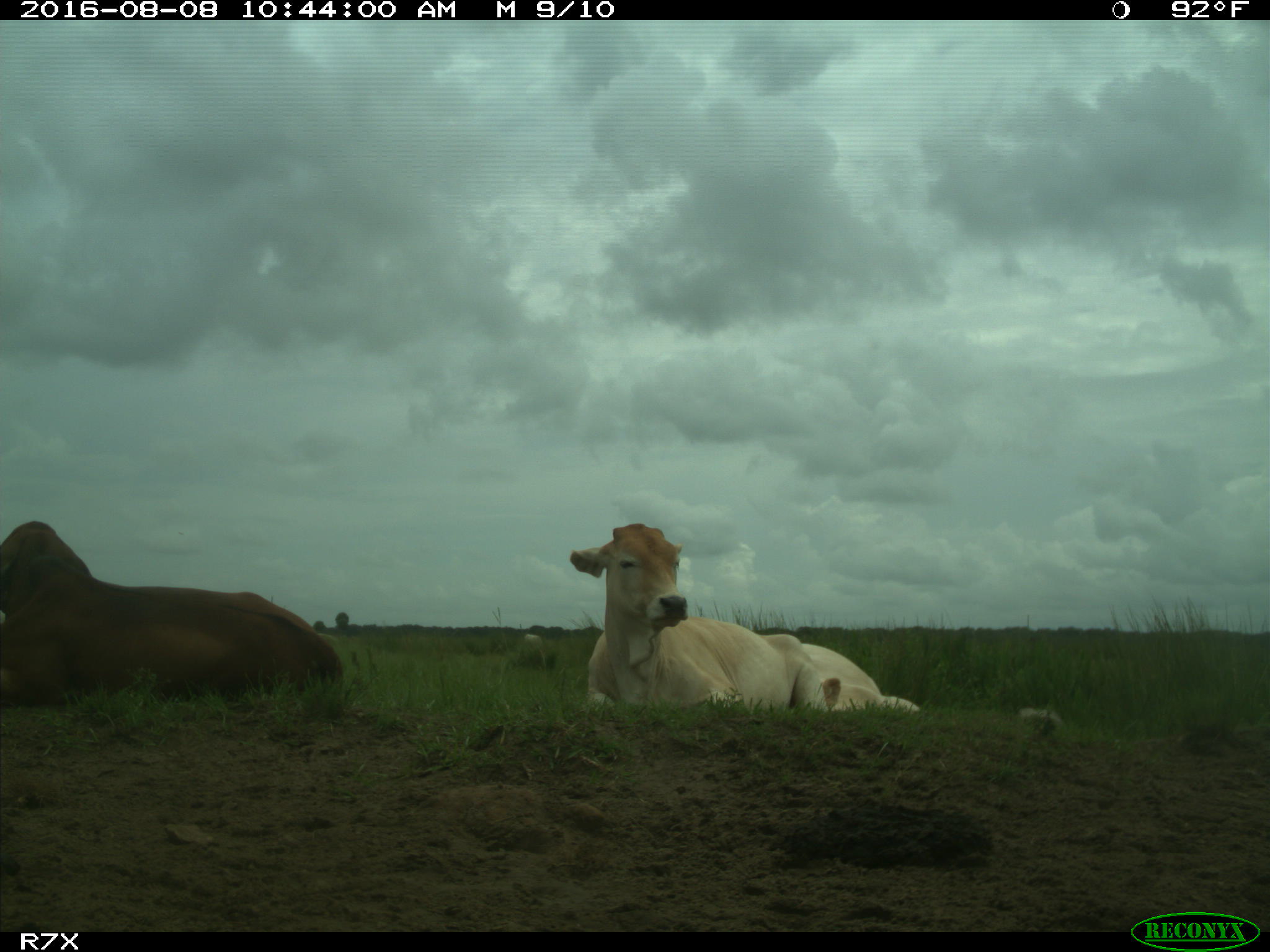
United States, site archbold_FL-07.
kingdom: Animalia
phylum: Chordata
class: Mammalia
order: Artiodactyla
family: Bovidae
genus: Bos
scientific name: Bos taurus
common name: domestic cow